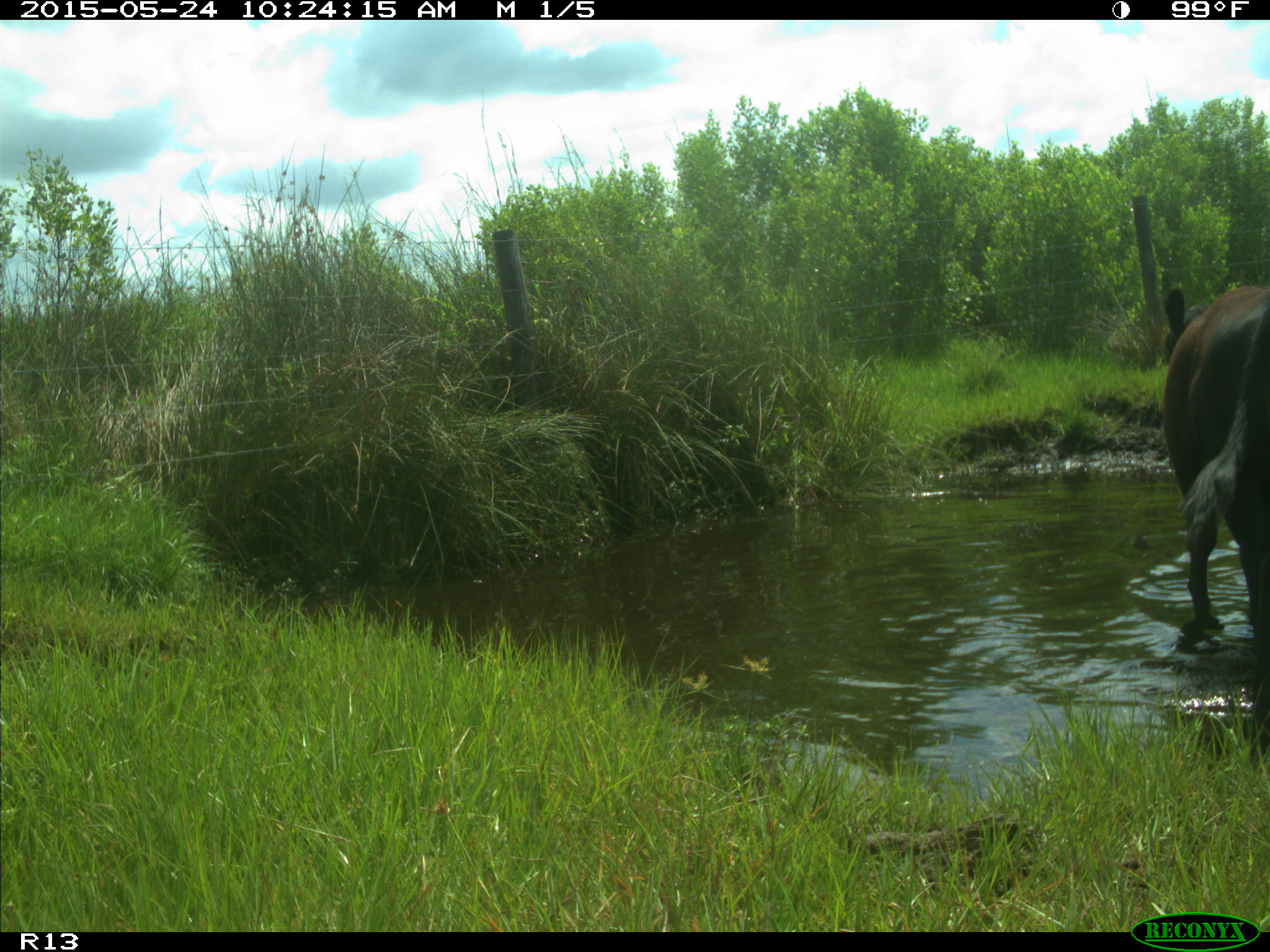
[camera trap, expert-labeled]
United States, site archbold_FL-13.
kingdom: Animalia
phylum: Chordata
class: Mammalia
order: Artiodactyla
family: Bovidae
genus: Bos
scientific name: Bos taurus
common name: domestic cow